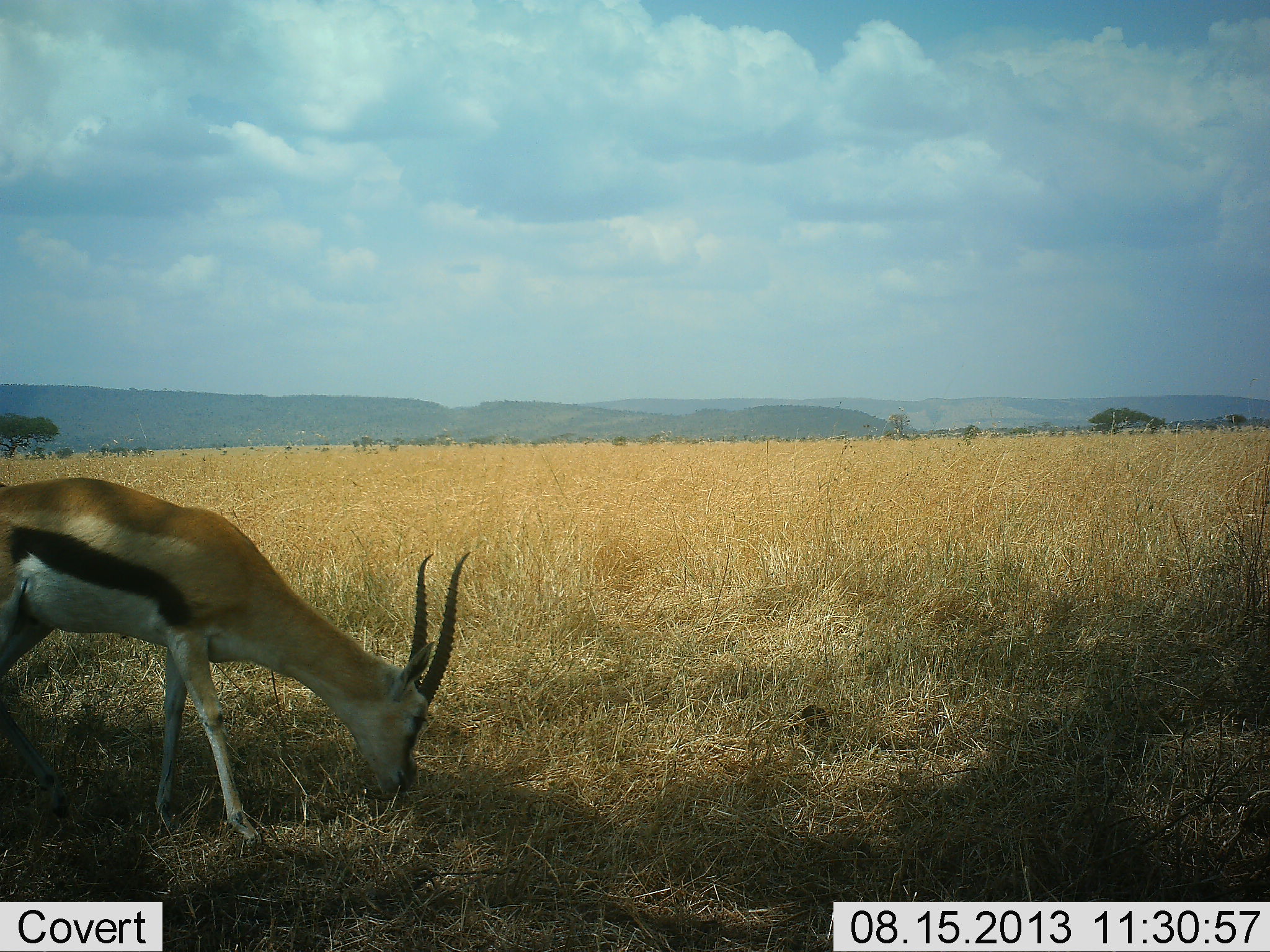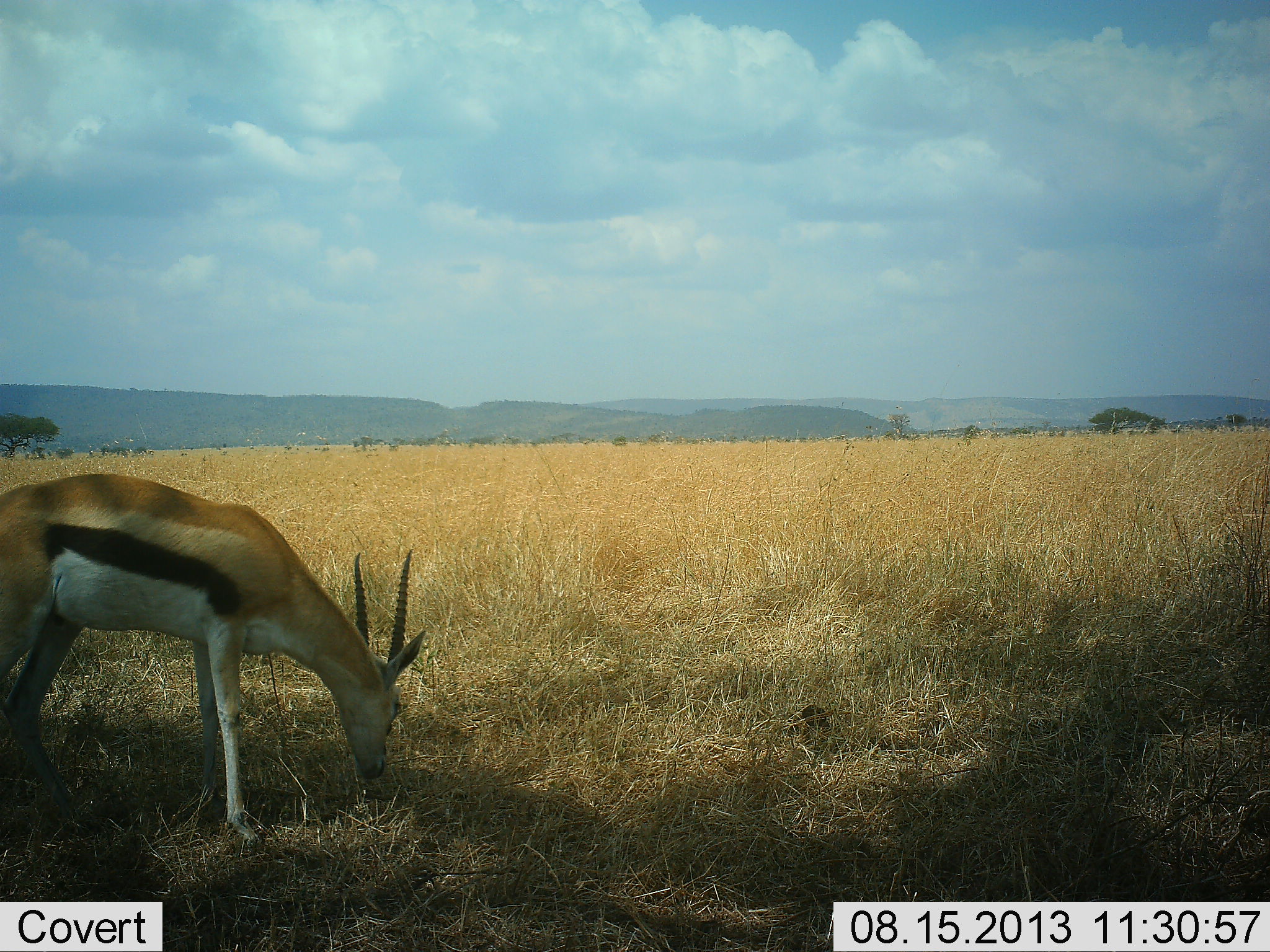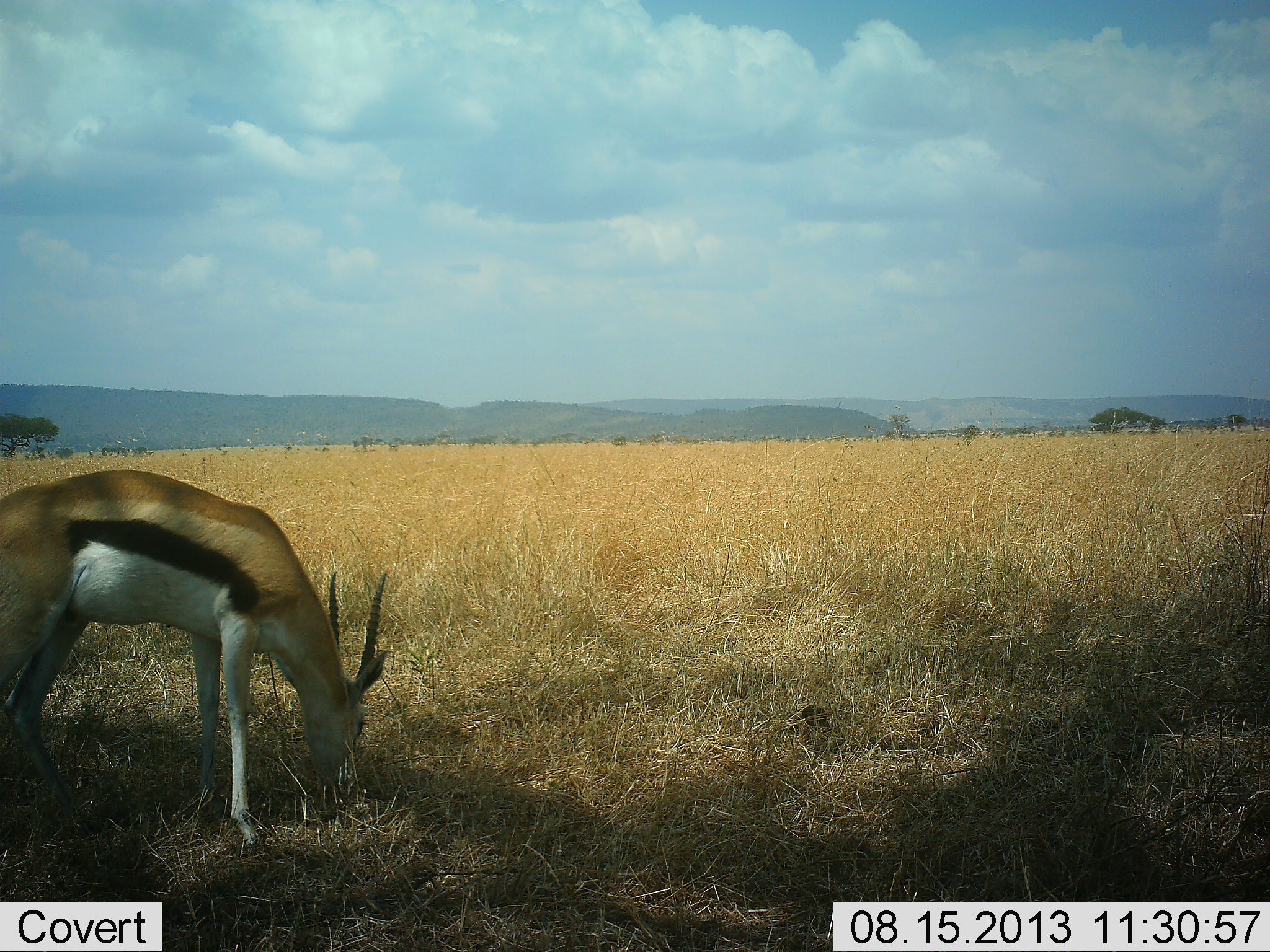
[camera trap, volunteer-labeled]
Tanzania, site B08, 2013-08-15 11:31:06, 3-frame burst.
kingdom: Animalia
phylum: Chordata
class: Mammalia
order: Artiodactyla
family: Bovidae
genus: Eudorcas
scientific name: Eudorcas thomsonii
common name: thomson's gazelle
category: gazellethomsons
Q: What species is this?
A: Gazellethomsons (thomson's gazelle) (Eudorcas thomsonii).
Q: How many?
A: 1.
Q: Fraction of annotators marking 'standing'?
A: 17%.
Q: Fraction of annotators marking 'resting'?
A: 0%.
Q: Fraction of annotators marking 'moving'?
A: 9%.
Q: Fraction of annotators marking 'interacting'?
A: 0%.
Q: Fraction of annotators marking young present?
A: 0%.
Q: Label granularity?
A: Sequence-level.